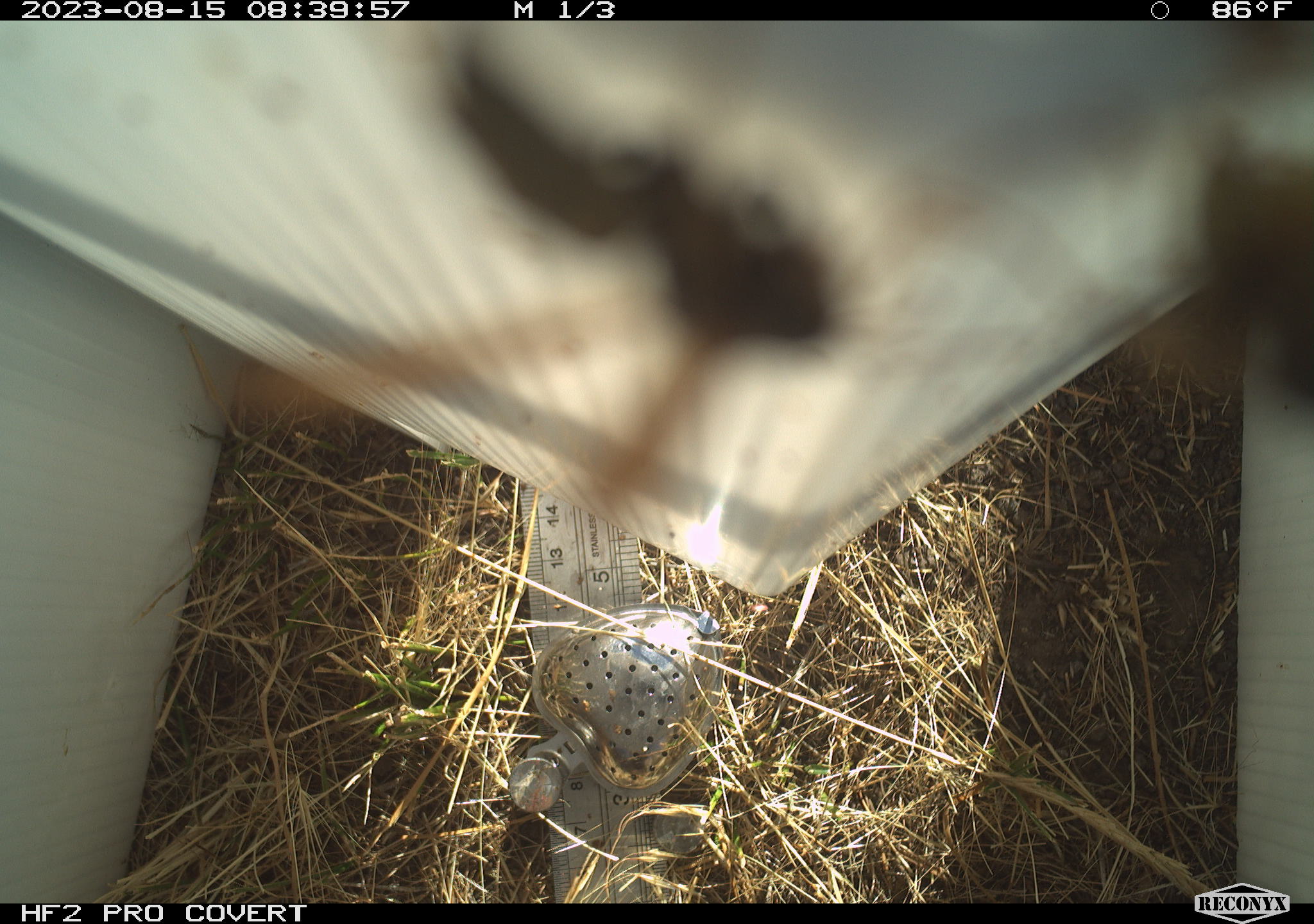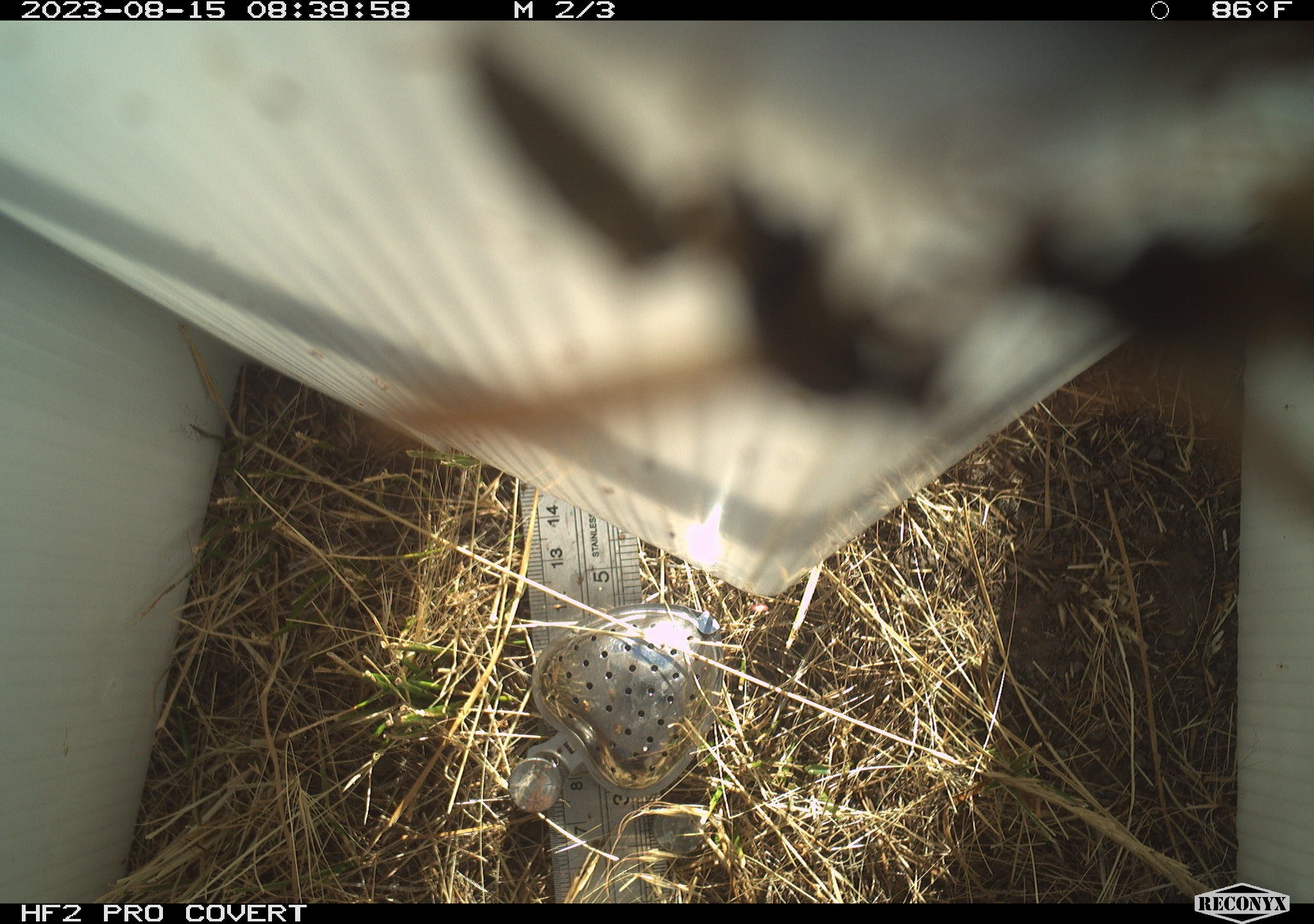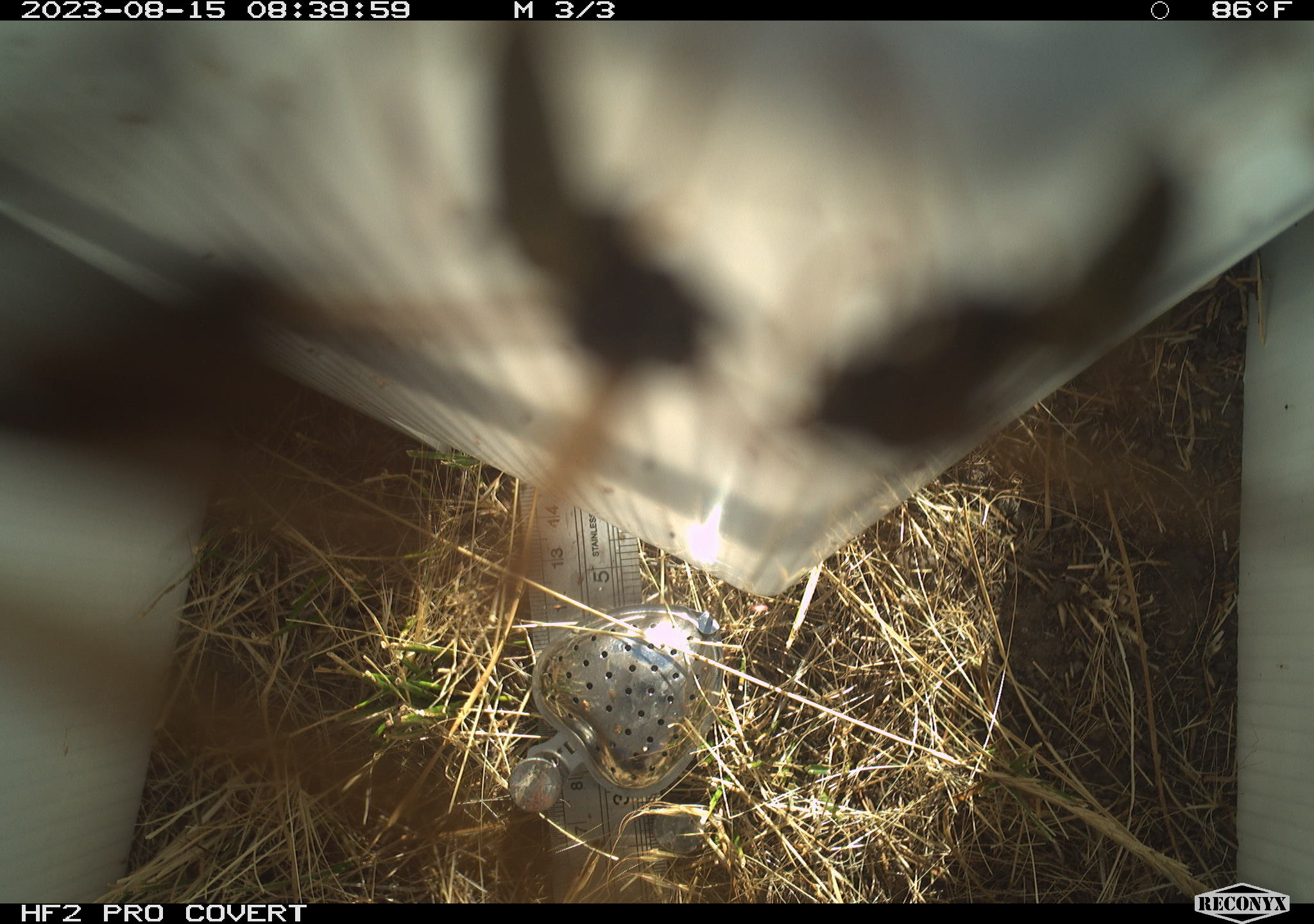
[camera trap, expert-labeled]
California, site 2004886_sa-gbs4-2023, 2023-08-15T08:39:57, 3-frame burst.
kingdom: Animalia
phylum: Arthropoda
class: Insecta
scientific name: Insecta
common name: insect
Insect (Insecta).